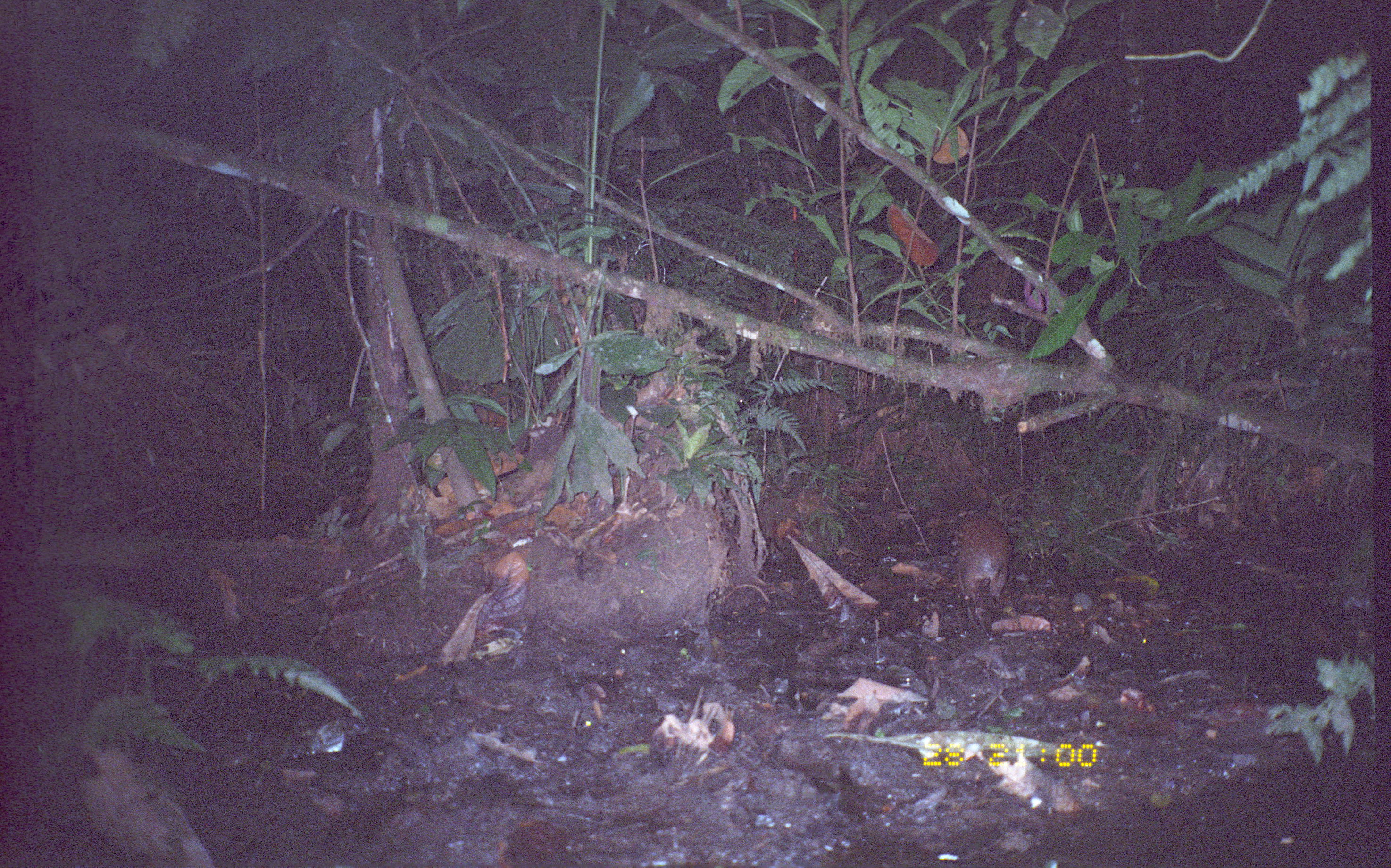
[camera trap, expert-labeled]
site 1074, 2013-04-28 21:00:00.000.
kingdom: Animalia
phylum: Chordata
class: Mammalia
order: Rodentia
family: Cuniculidae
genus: Cuniculus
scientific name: Cuniculus paca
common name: spotted paca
Cuniculus paca (spotted paca).